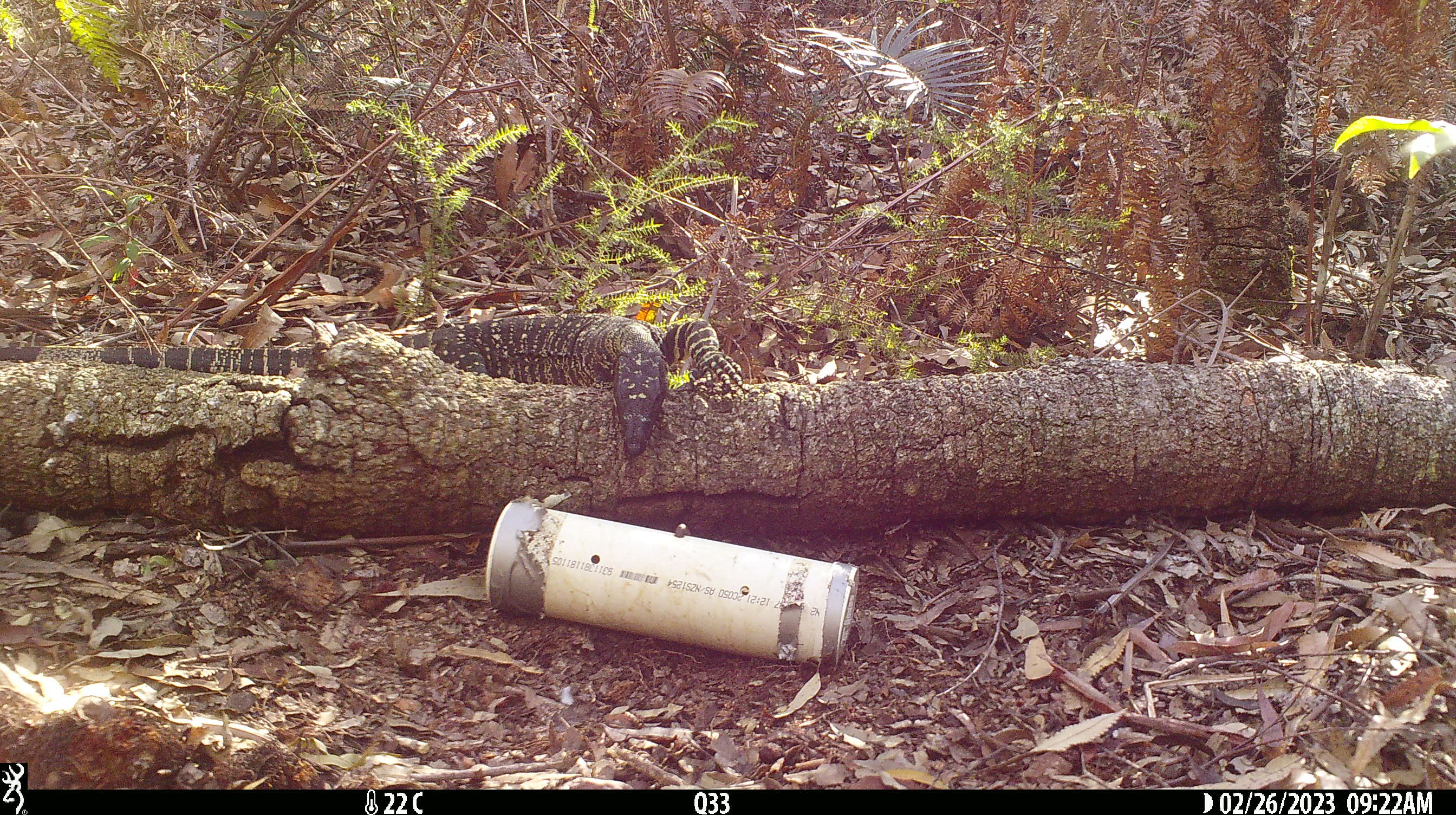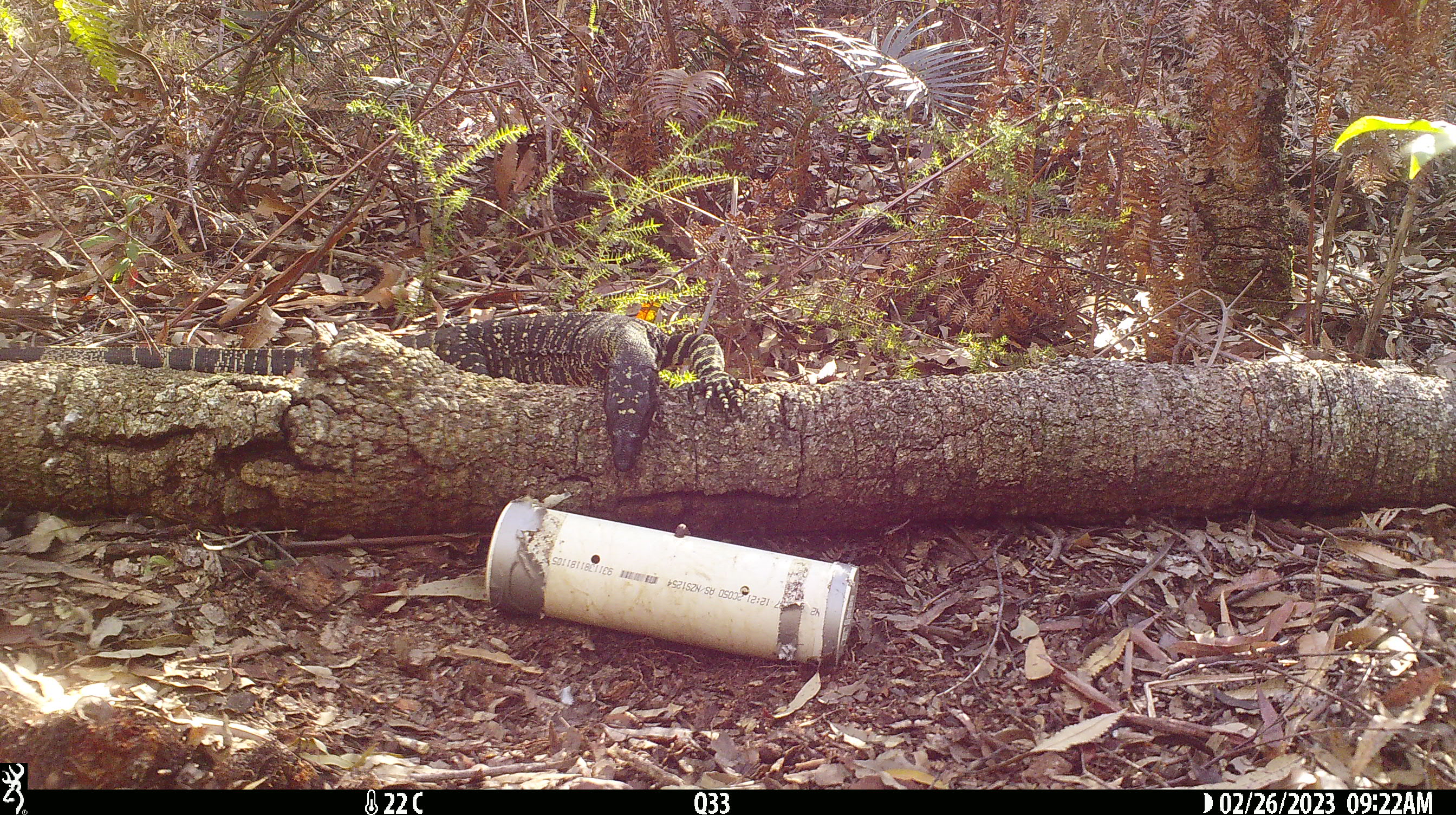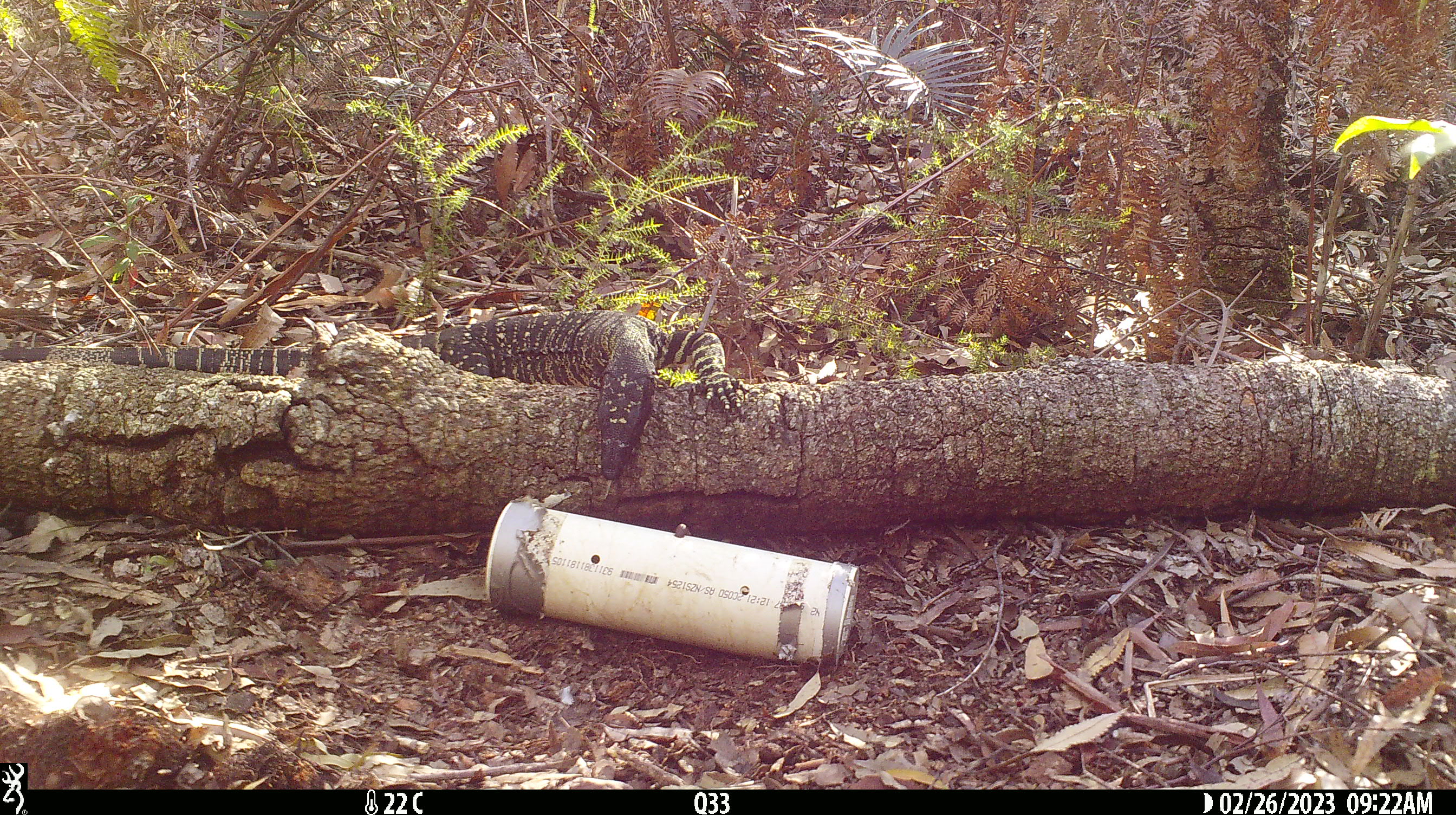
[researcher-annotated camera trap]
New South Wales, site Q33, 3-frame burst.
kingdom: Animalia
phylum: Chordata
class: Reptilia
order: Squamata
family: Varanidae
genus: Varanus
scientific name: Varanus varius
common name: lace monitor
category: goanna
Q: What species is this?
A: Goanna (lace monitor) (Varanus varius).